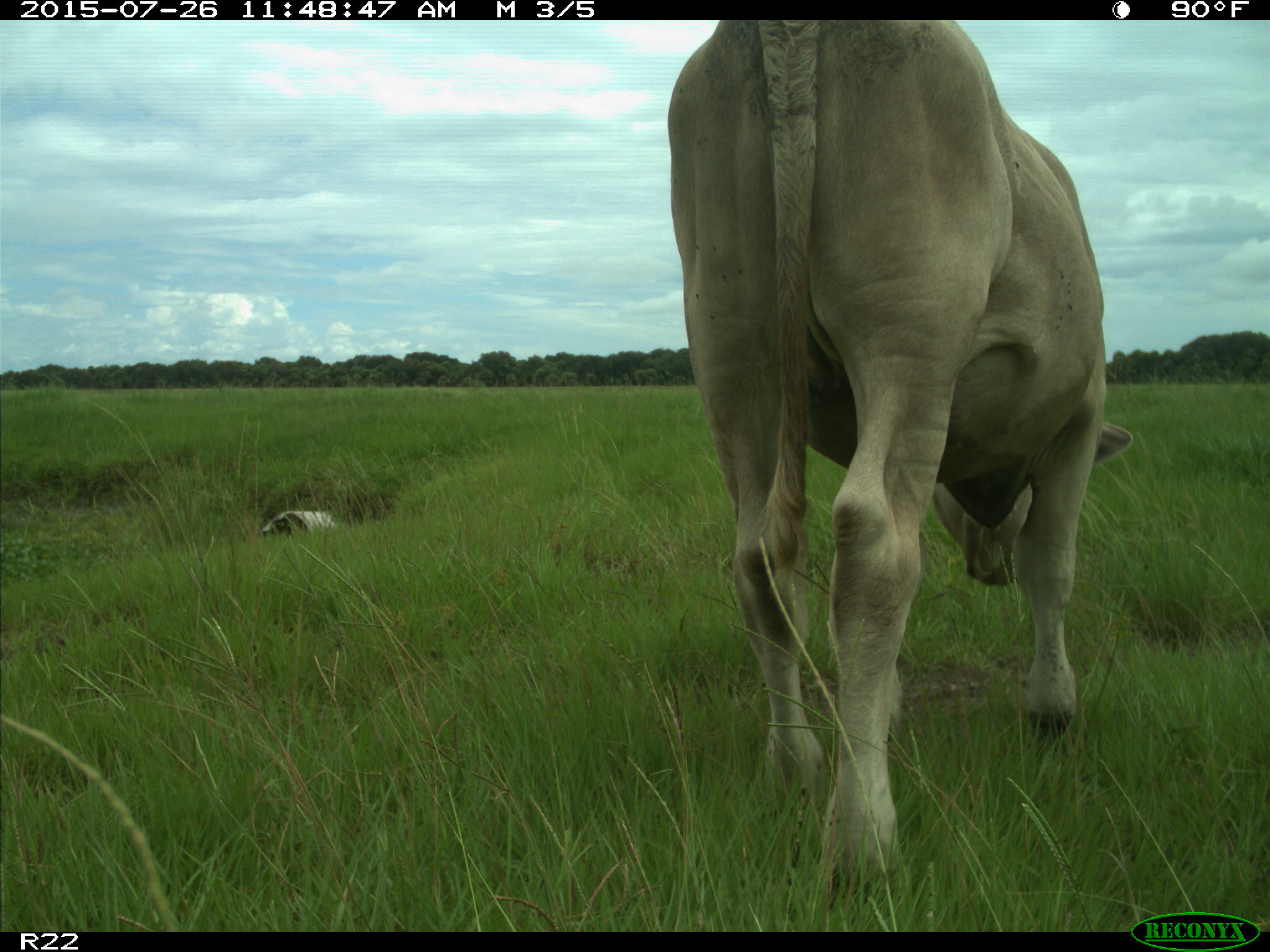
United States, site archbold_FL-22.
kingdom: Animalia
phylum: Chordata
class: Mammalia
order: Artiodactyla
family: Bovidae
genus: Bos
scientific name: Bos taurus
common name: domestic cow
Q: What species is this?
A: Bos taurus (domestic cow).